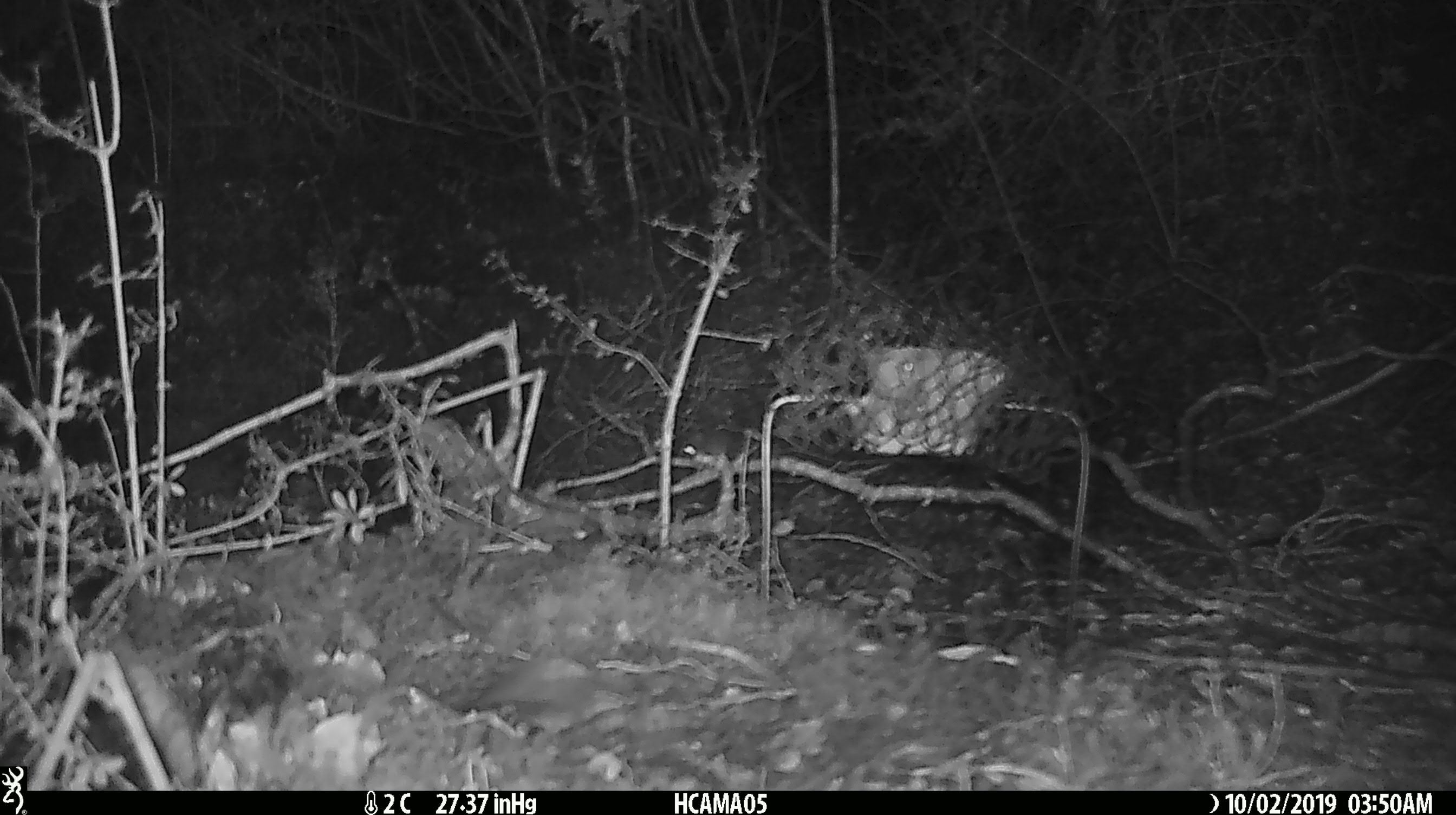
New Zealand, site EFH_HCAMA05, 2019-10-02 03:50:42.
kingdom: Animalia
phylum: Chordata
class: Mammalia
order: Rodentia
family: Muridae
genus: Mus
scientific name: Mus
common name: mouse